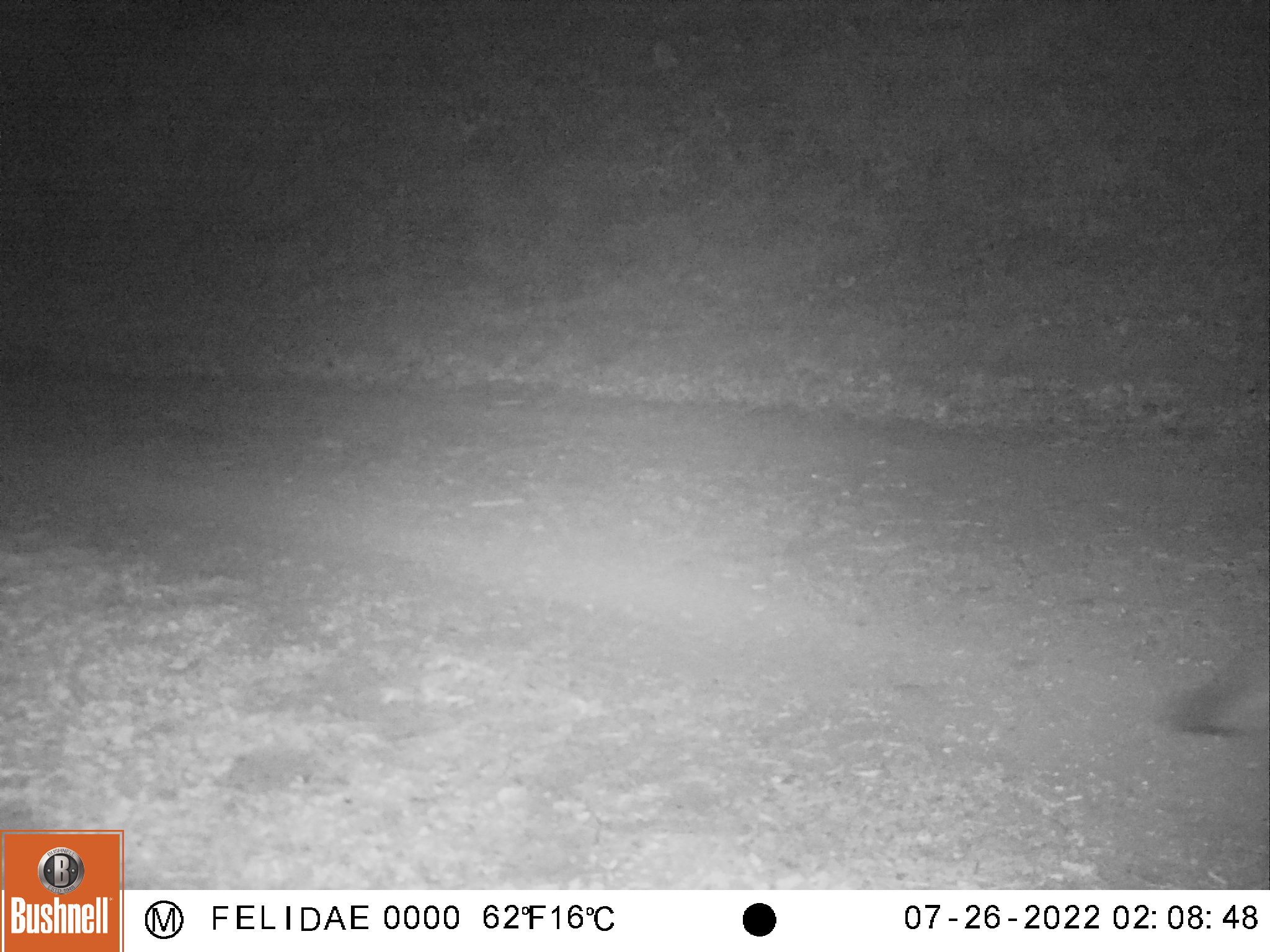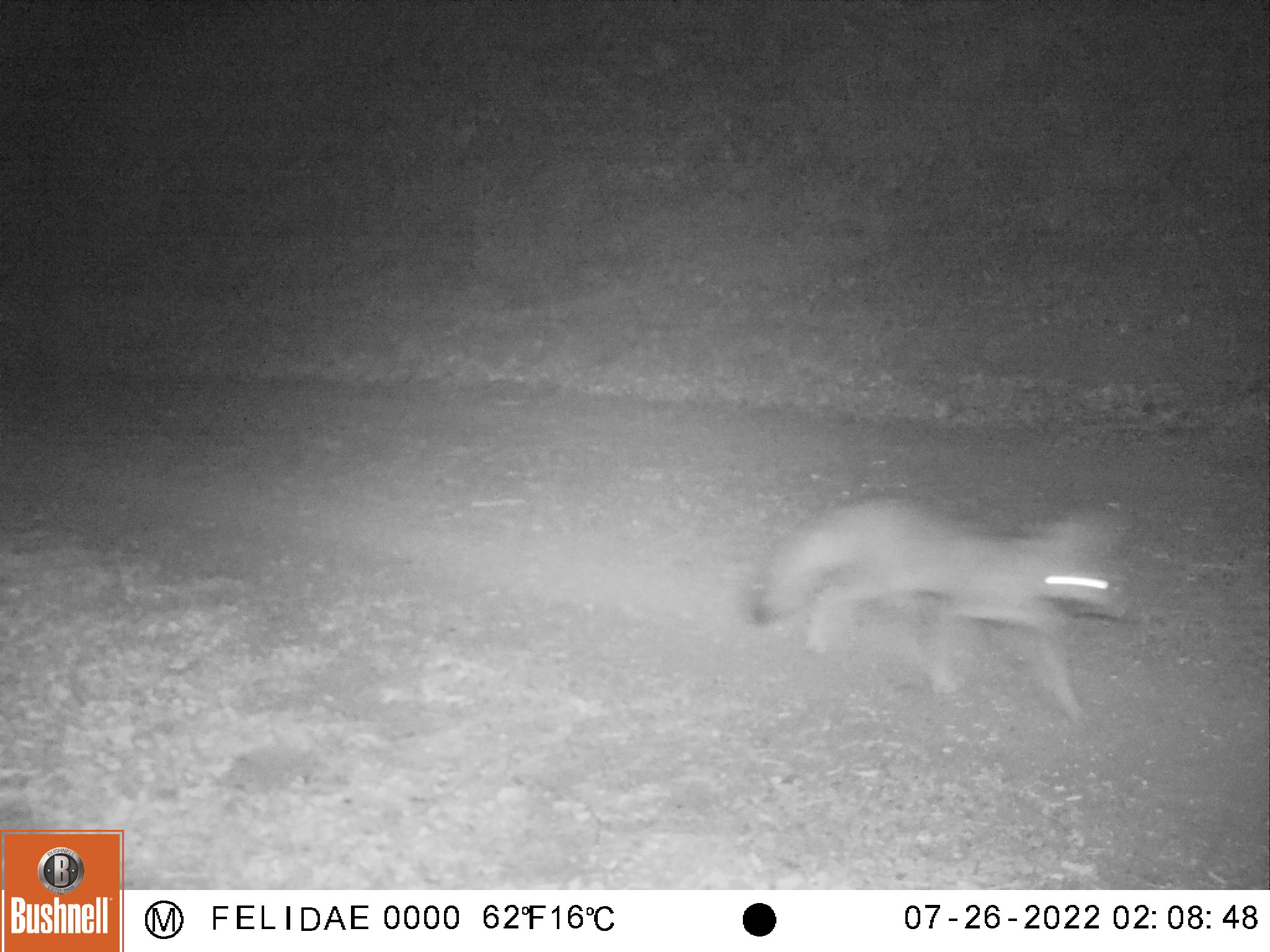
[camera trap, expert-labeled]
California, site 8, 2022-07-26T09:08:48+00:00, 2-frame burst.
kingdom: Animalia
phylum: Chordata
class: Mammalia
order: Carnivora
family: Canidae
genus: Urocyon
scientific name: Urocyon cinereoargenteus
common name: gray fox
Gray fox (Urocyon cinereoargenteus).